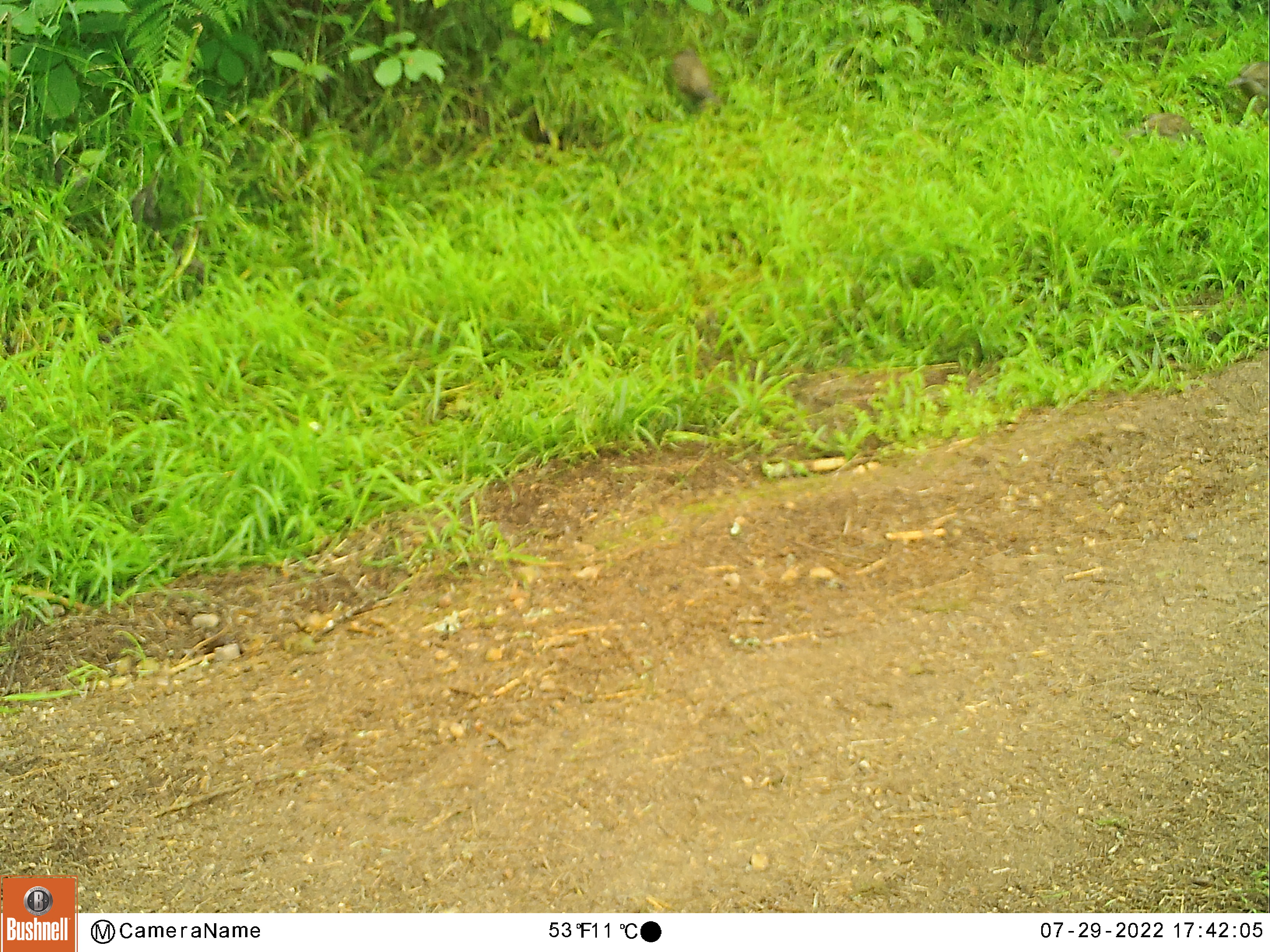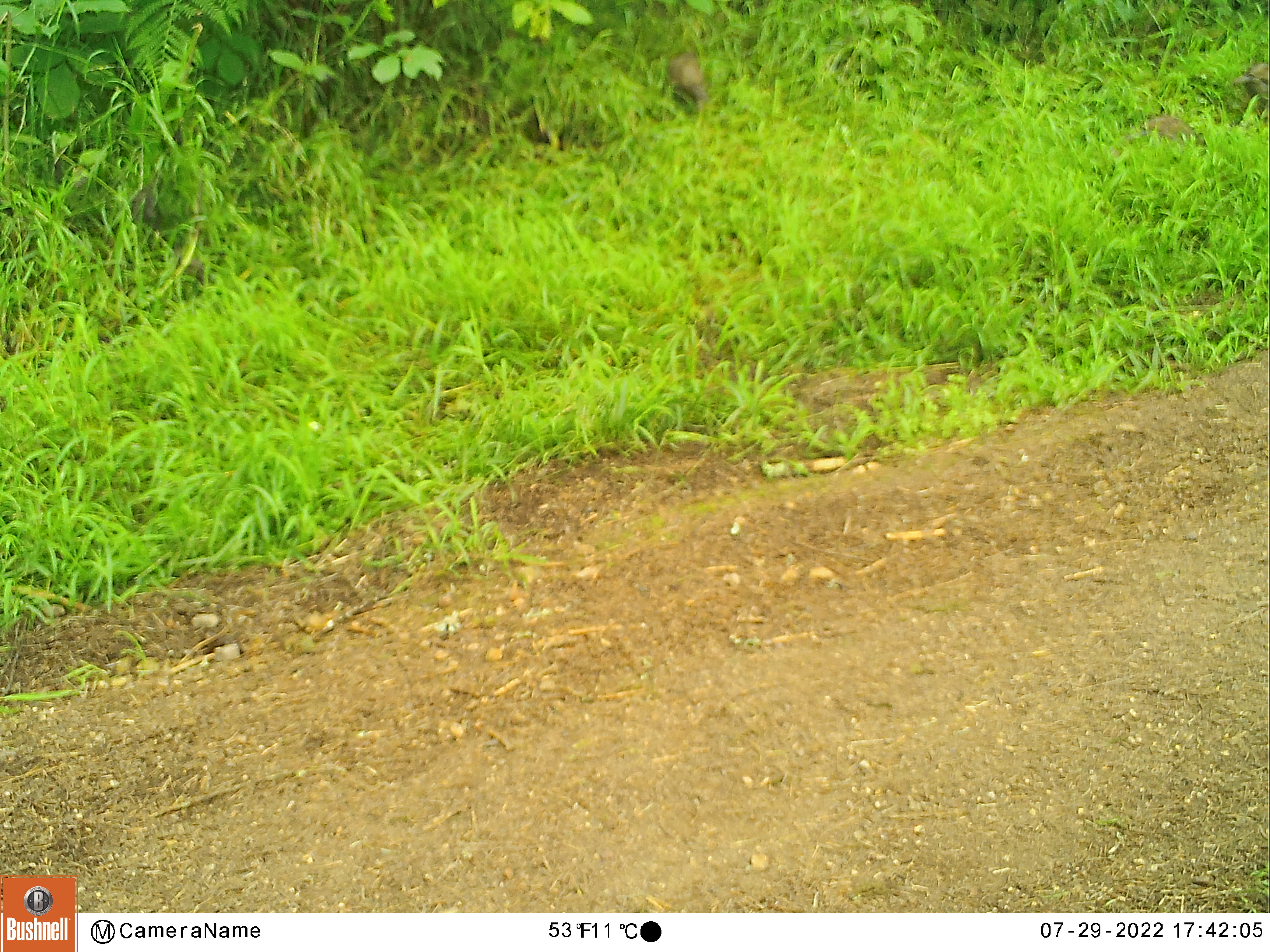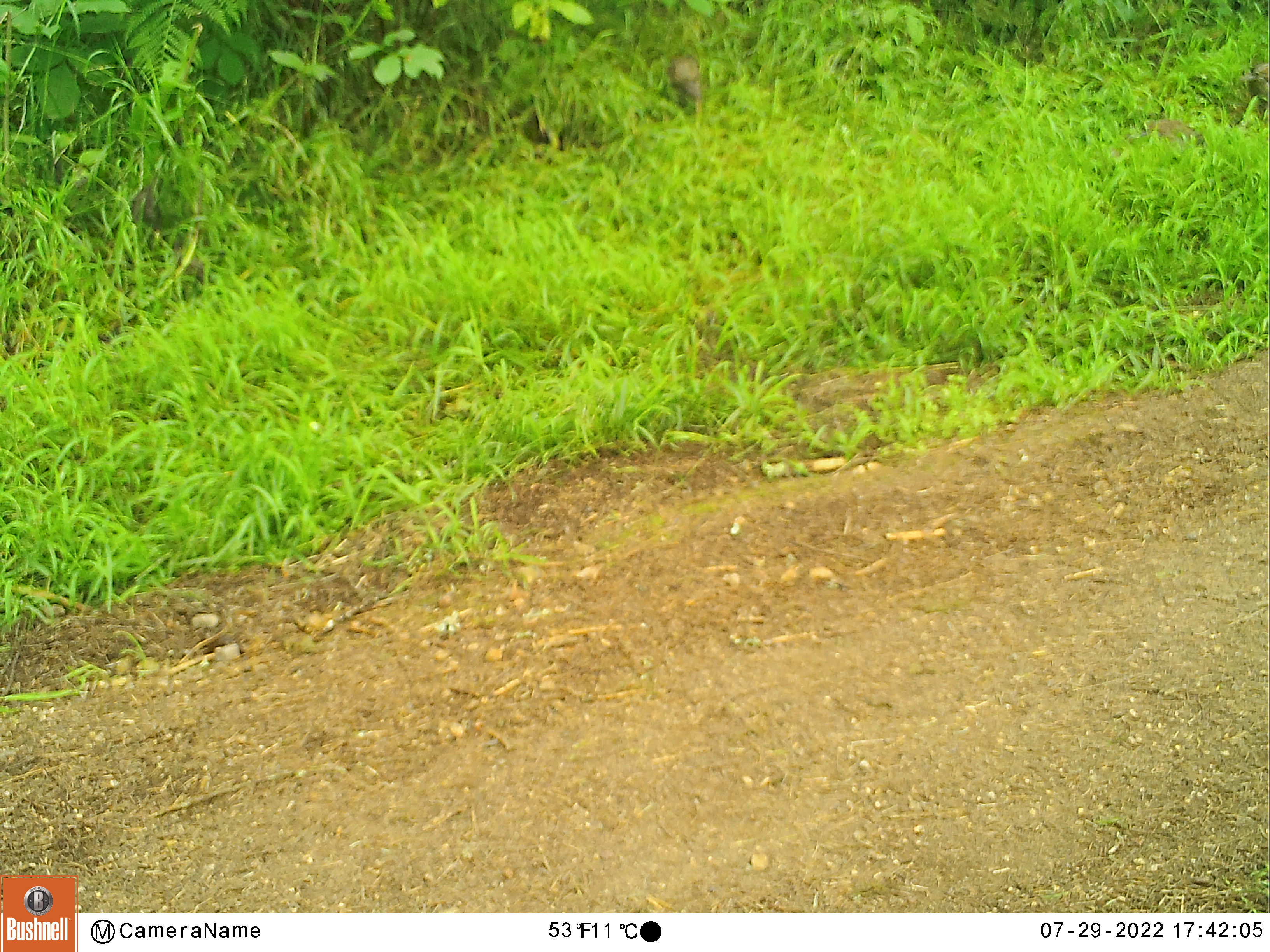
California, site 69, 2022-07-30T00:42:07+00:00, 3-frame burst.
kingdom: Animalia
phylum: Chordata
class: Aves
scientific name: Aves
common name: bird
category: unknown bird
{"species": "unknown bird (bird) (Aves)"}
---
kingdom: Animalia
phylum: Chordata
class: Aves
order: Galliformes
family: Odontophoridae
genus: Callipepla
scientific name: Callipepla californica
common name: california quail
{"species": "california quail (Callipepla californica)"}